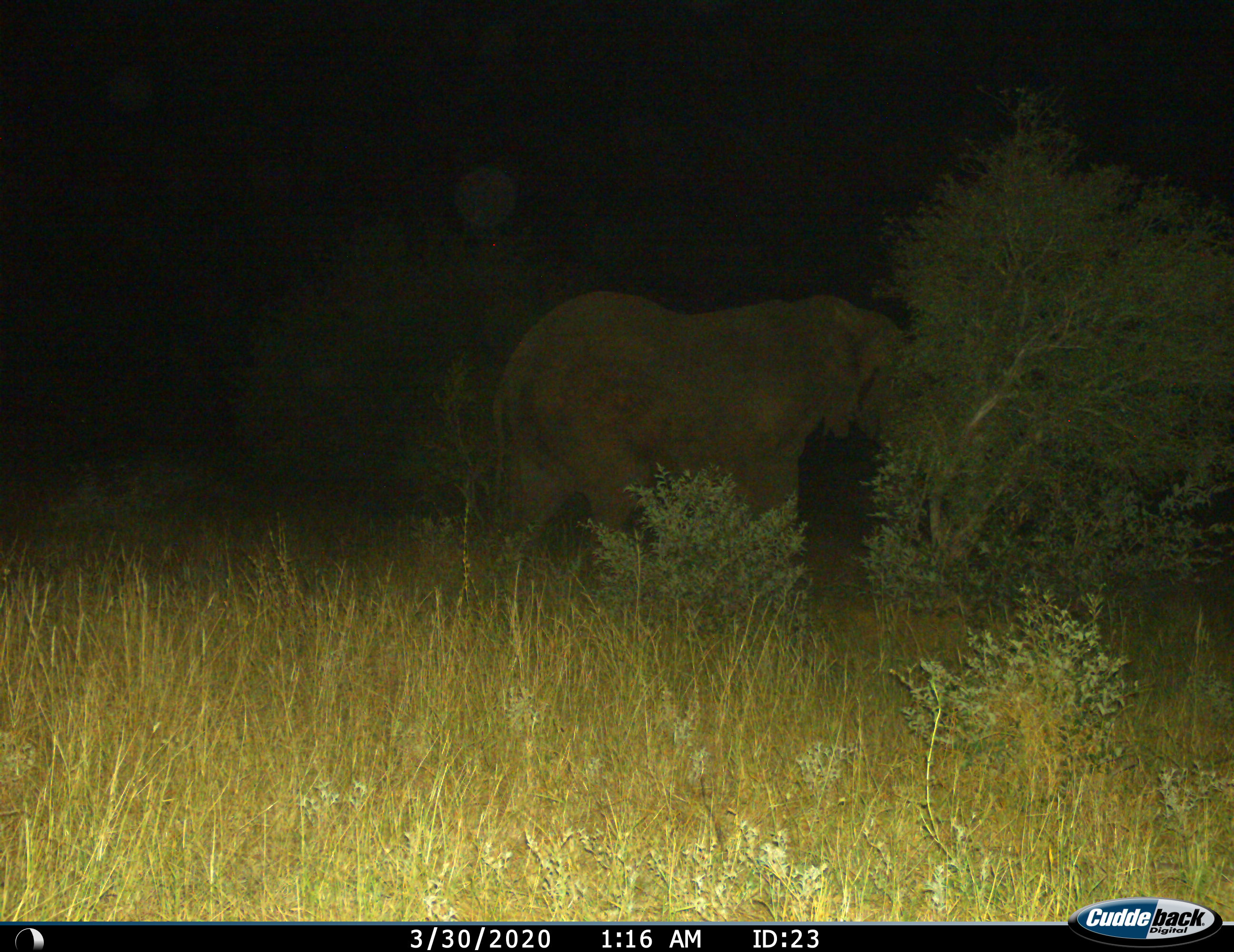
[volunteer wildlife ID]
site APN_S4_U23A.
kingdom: Animalia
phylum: Chordata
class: Mammalia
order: Proboscidea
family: Elephantidae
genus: Loxodonta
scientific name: Loxodonta africana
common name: african bush elephant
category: elephant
Elephant (african bush elephant) (Loxodonta africana), count 1. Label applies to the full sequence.